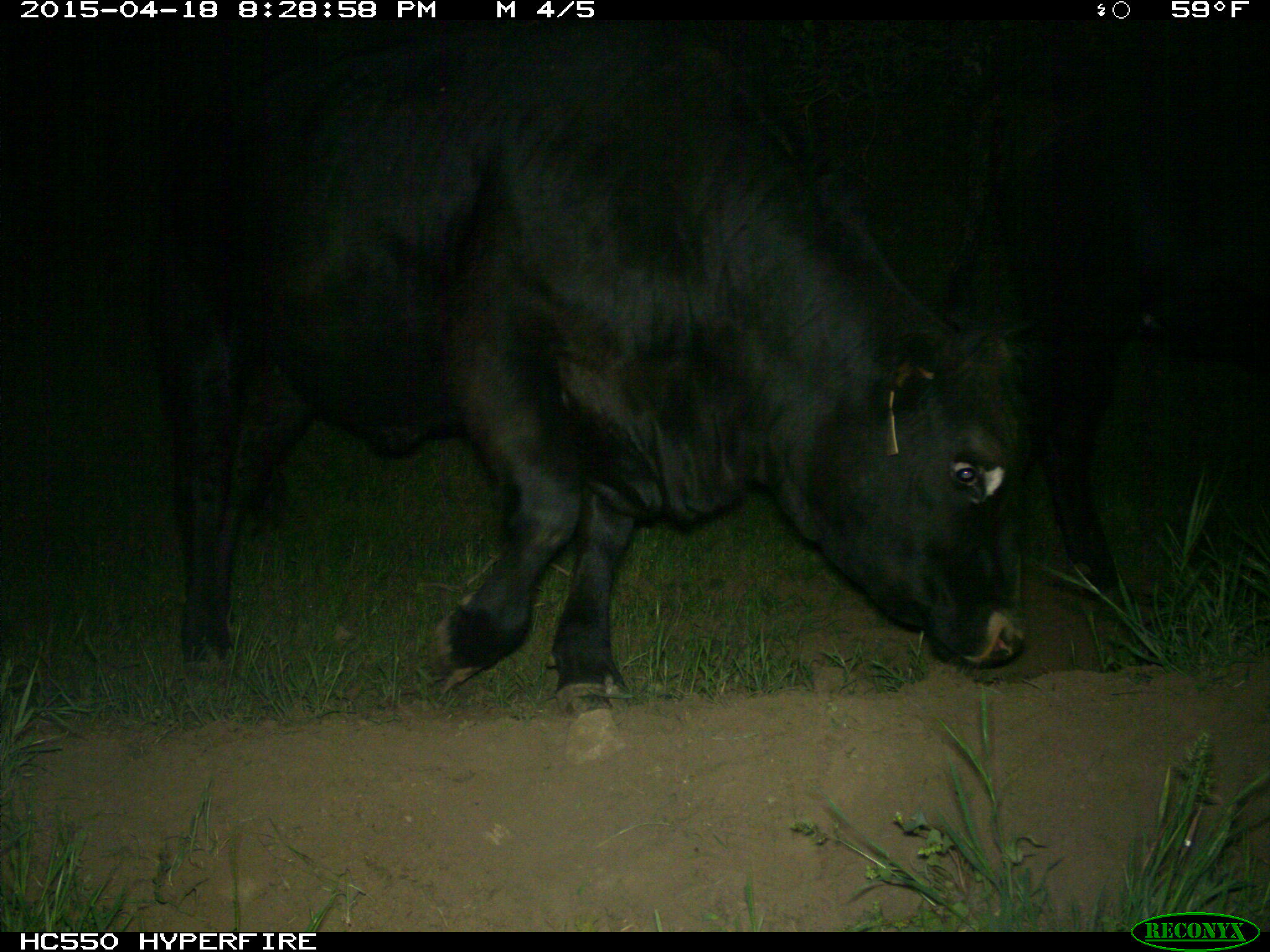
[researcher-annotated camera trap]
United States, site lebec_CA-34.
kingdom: Animalia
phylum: Chordata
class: Mammalia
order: Artiodactyla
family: Bovidae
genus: Bos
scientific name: Bos taurus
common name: domestic cow